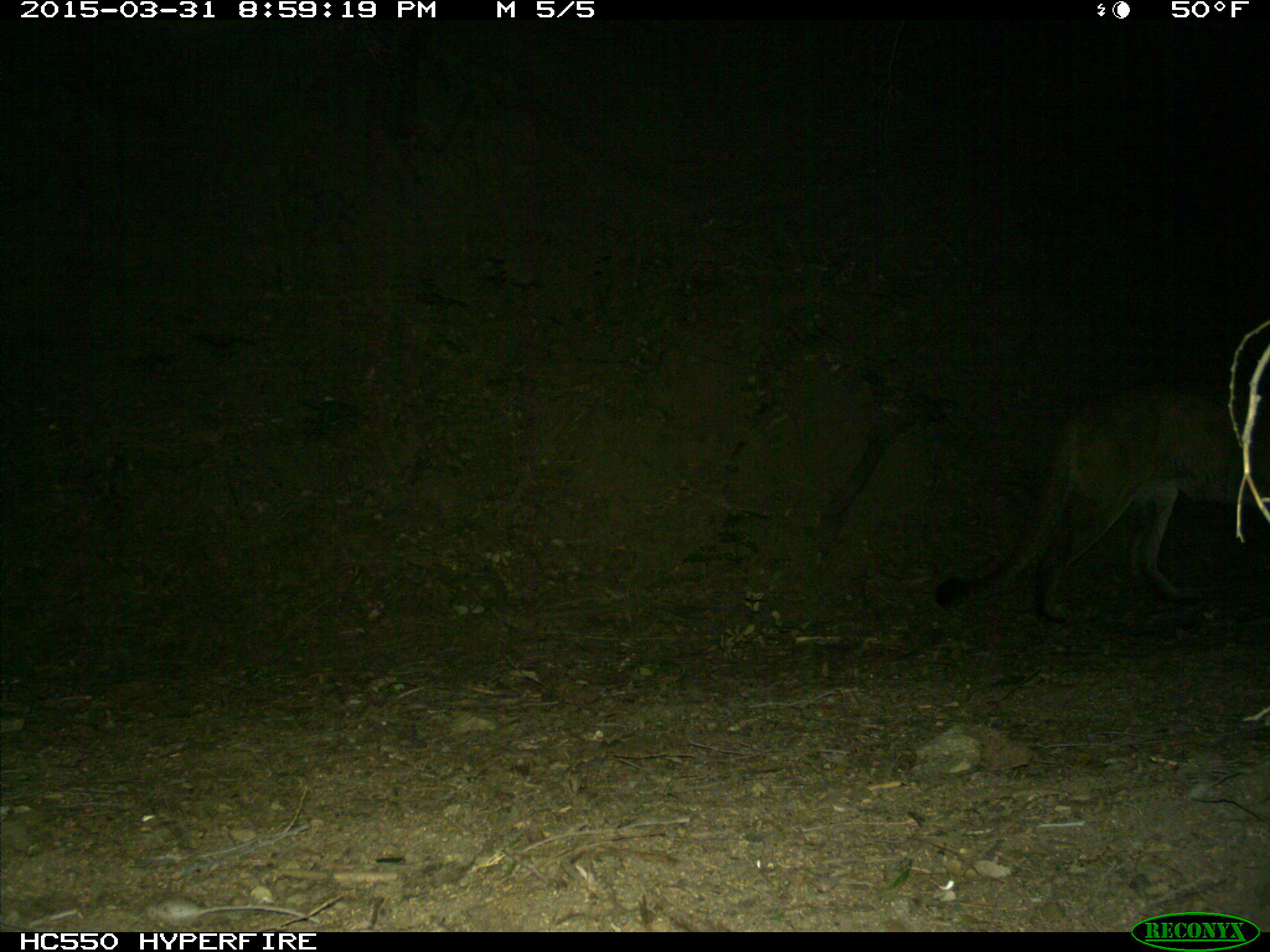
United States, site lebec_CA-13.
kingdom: Animalia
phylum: Chordata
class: Mammalia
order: Carnivora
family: Felidae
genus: Puma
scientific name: Puma concolor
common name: mountain lion